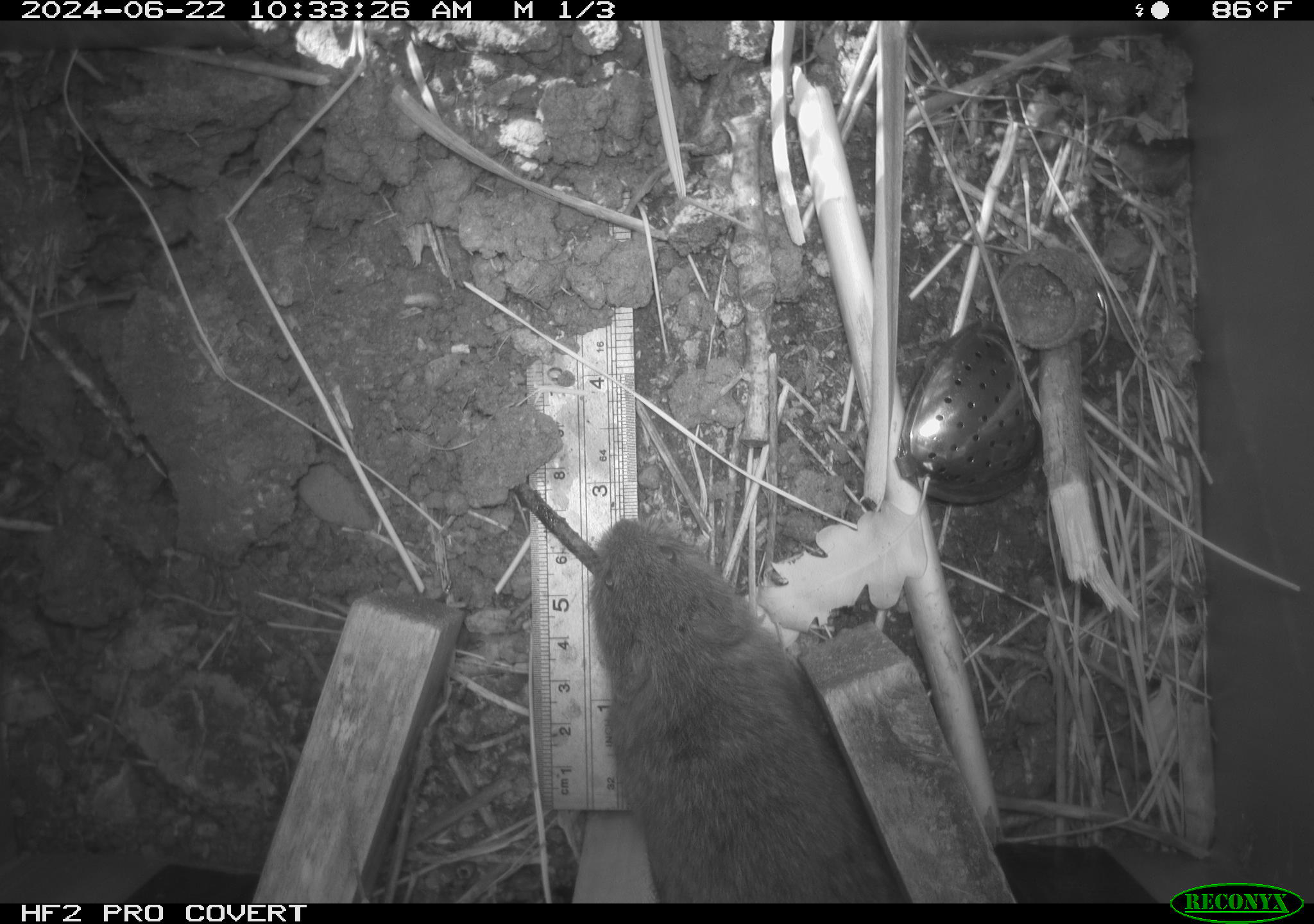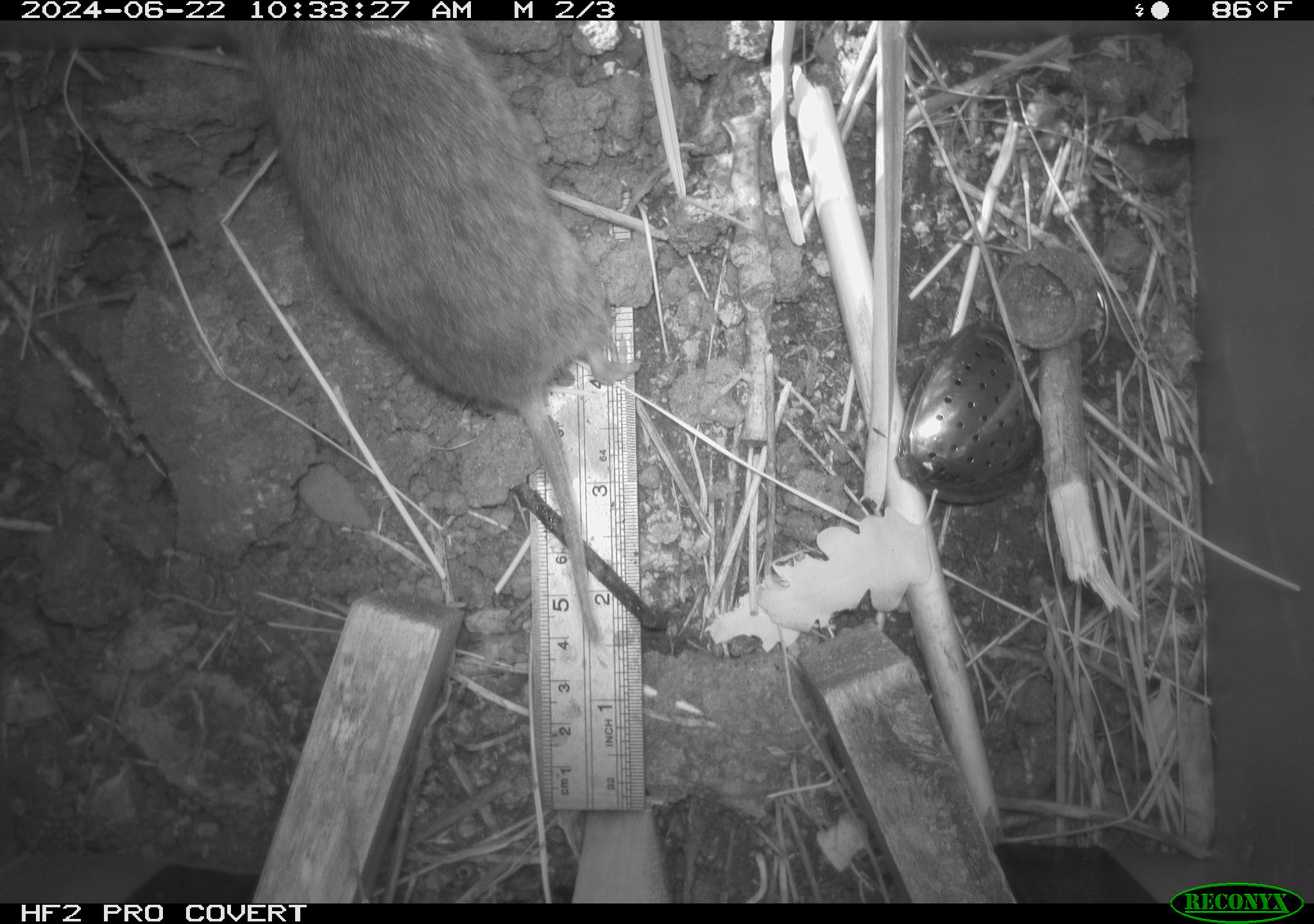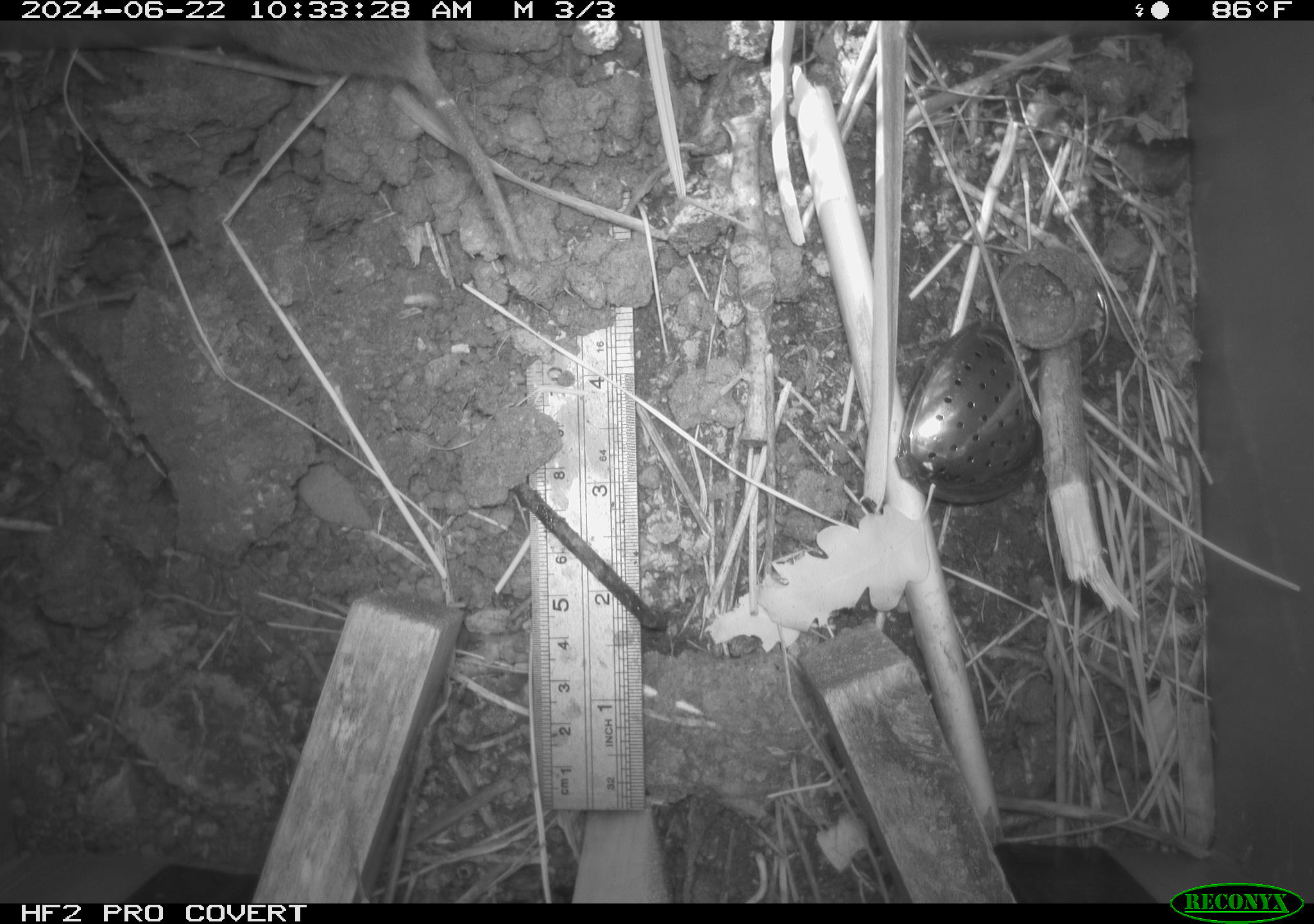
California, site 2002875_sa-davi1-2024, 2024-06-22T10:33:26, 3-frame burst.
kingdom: Animalia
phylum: Chordata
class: Mammalia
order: Rodentia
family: Cricetidae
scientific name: Arvicolinae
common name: voles, lemmings, and muskrats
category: arvicolinae subfamily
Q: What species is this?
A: Arvicolinae subfamily (voles, lemmings, and muskrats) (Arvicolinae).